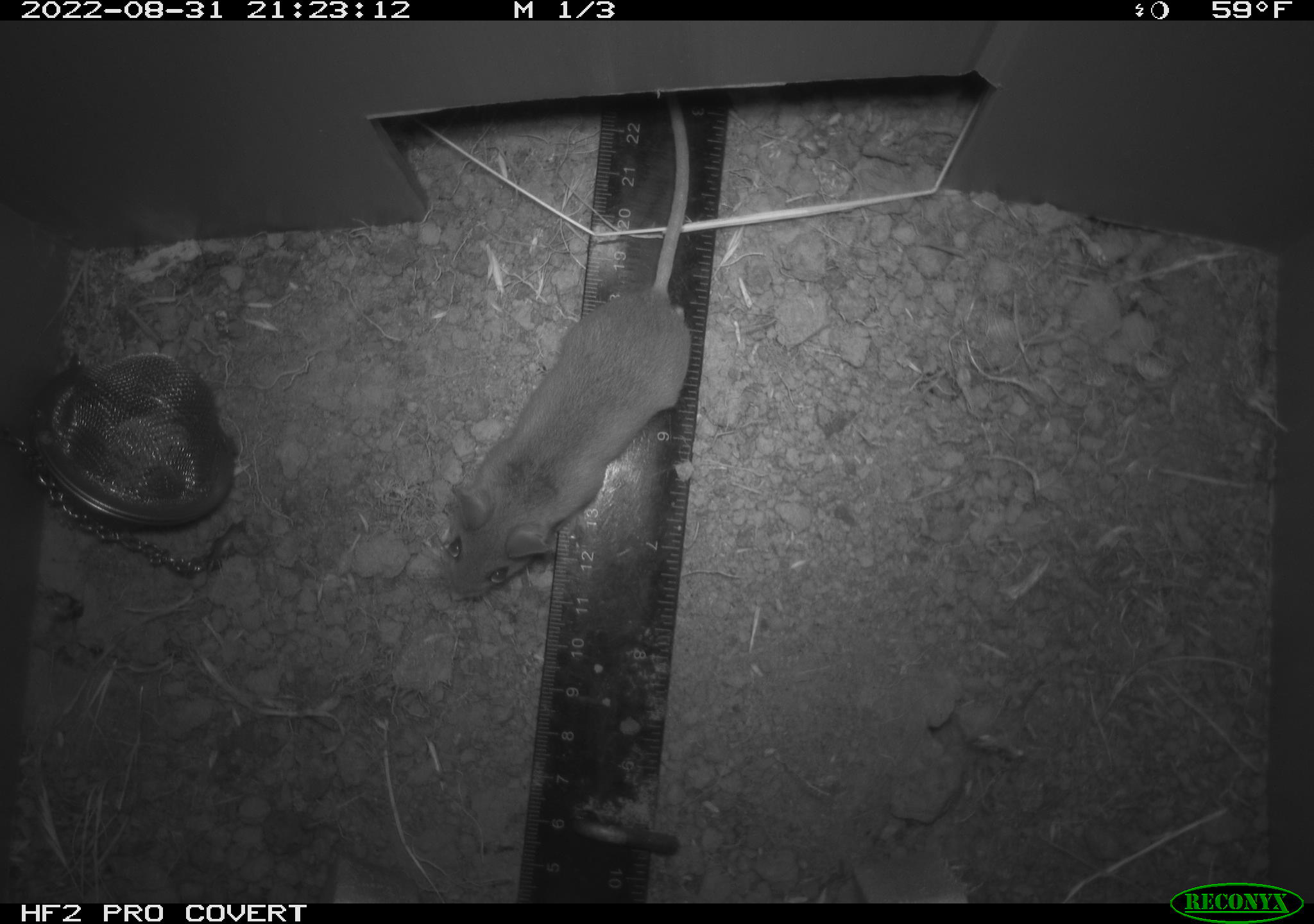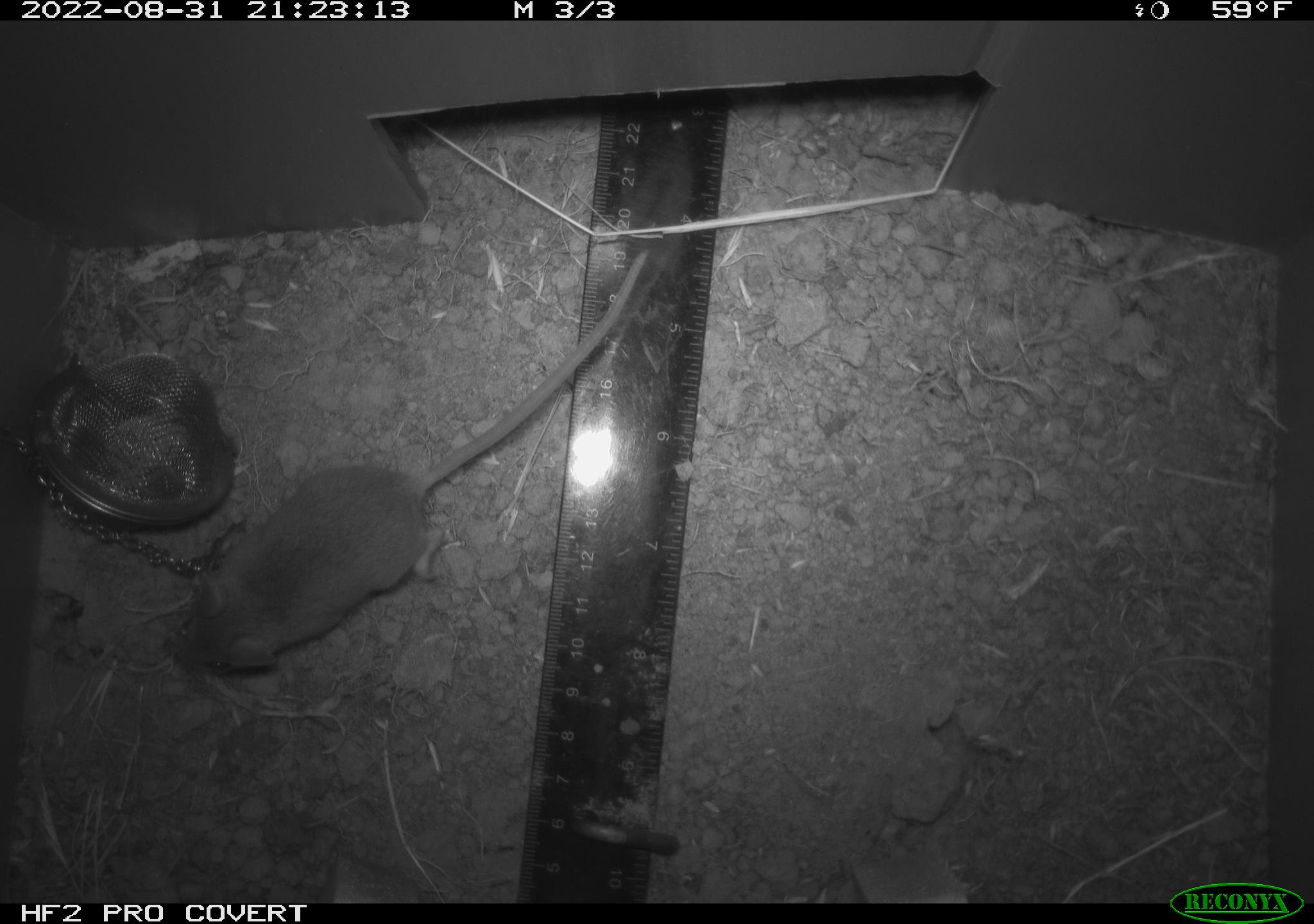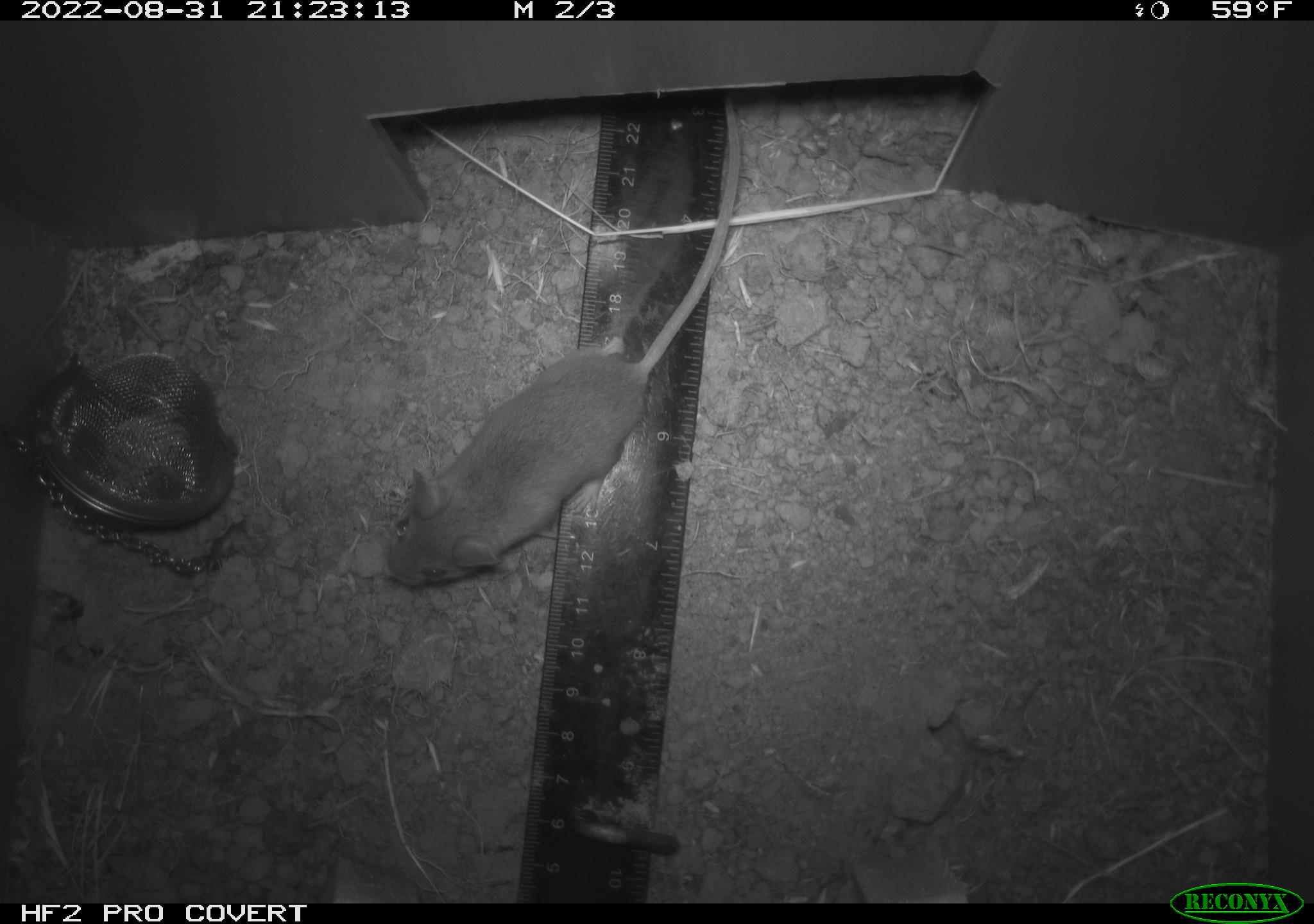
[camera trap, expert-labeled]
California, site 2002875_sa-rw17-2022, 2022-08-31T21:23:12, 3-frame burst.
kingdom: Animalia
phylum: Chordata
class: Mammalia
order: Rodentia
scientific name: Rodentia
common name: mouse species